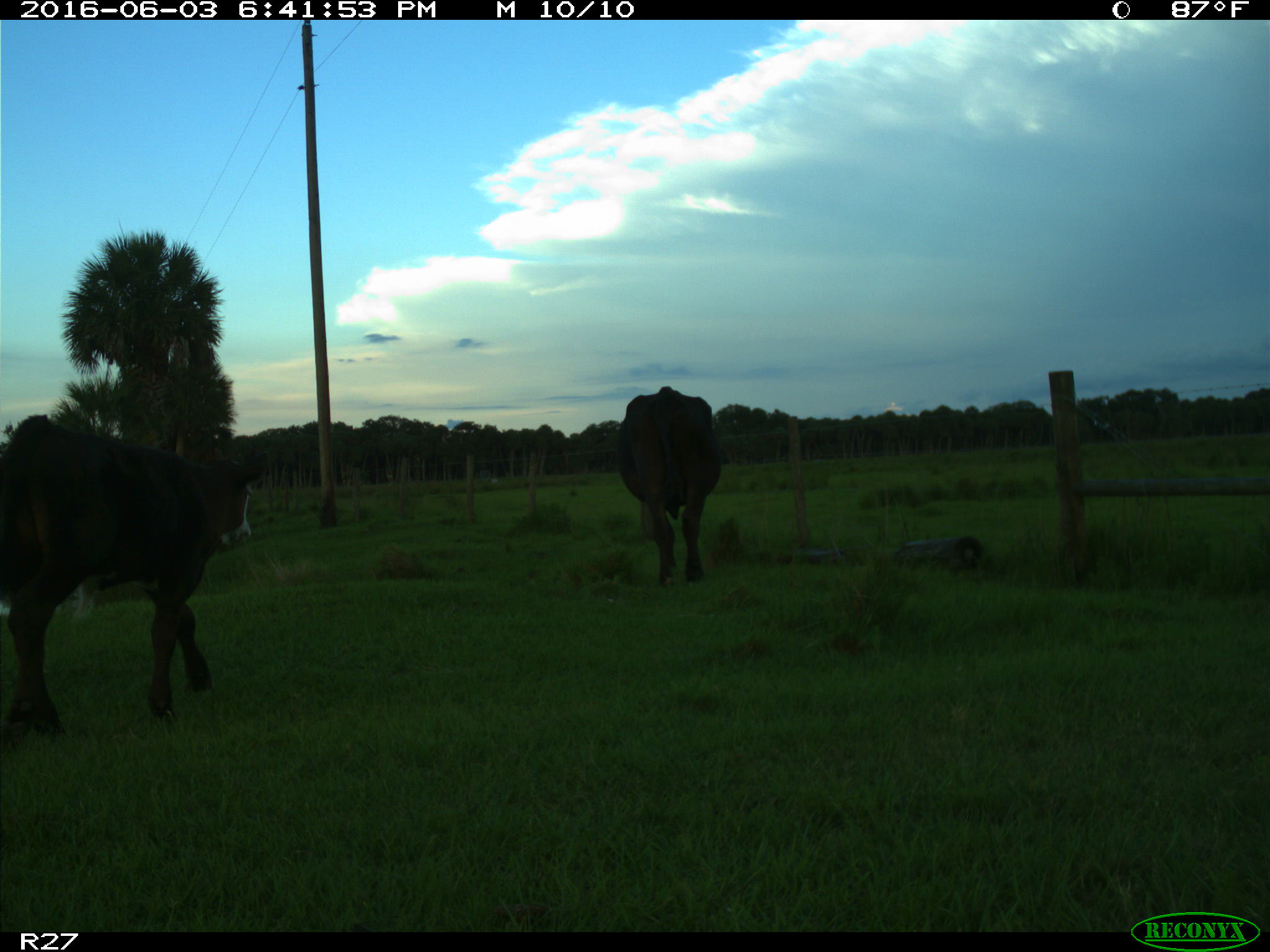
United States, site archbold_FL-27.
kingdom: Animalia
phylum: Chordata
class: Mammalia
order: Artiodactyla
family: Bovidae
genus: Bos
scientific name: Bos taurus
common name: domestic cow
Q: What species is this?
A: Bos taurus (domestic cow).